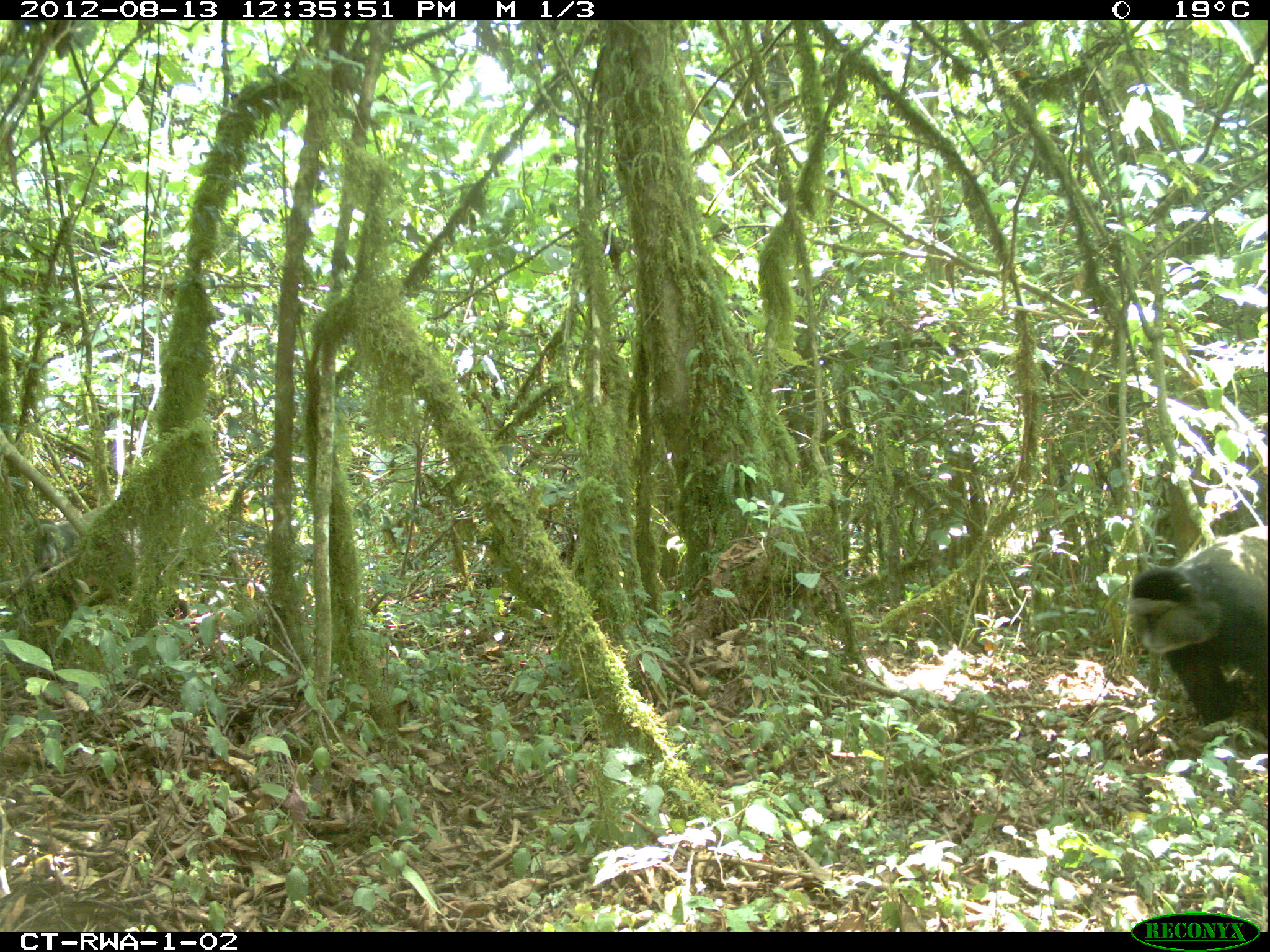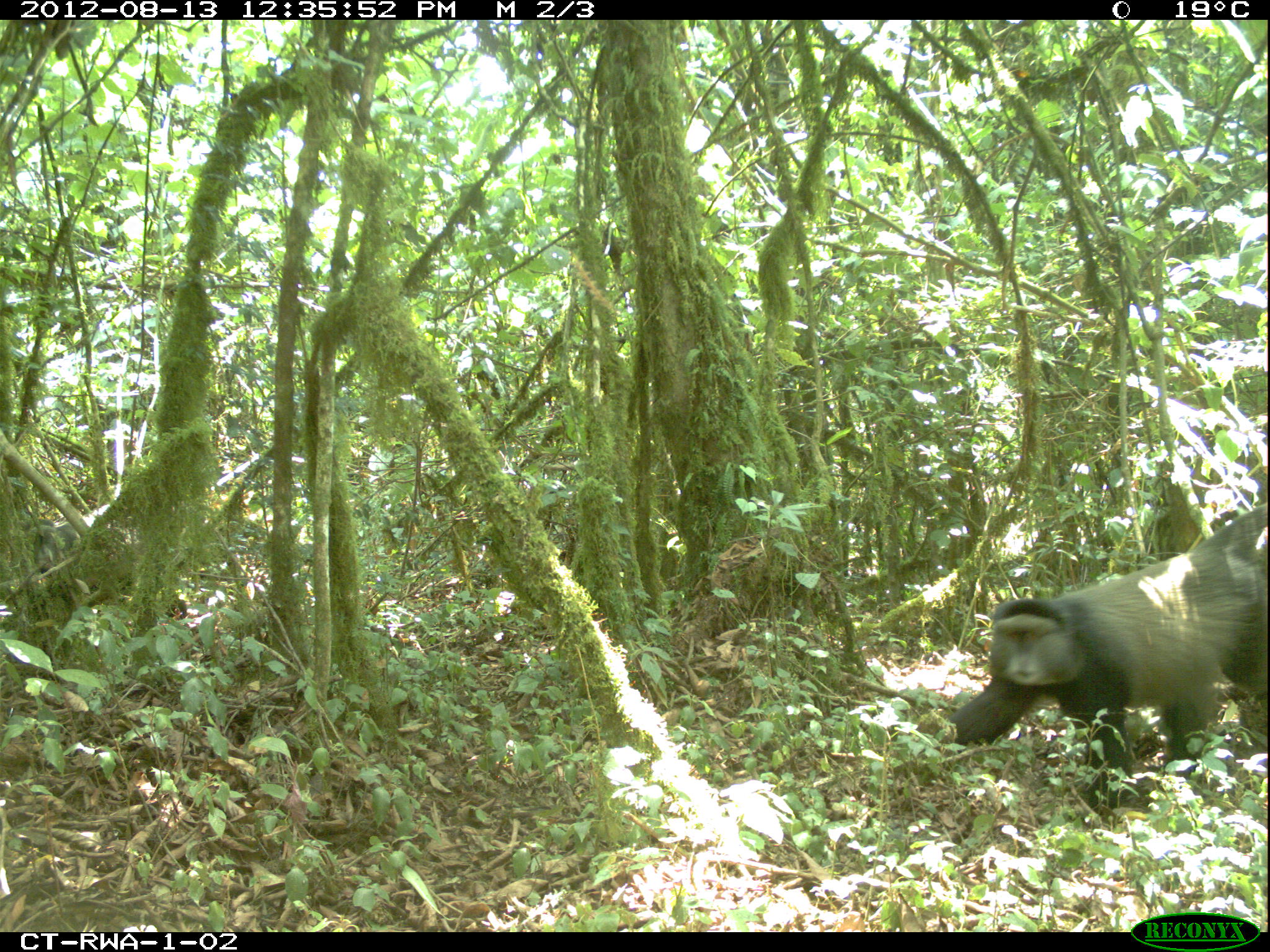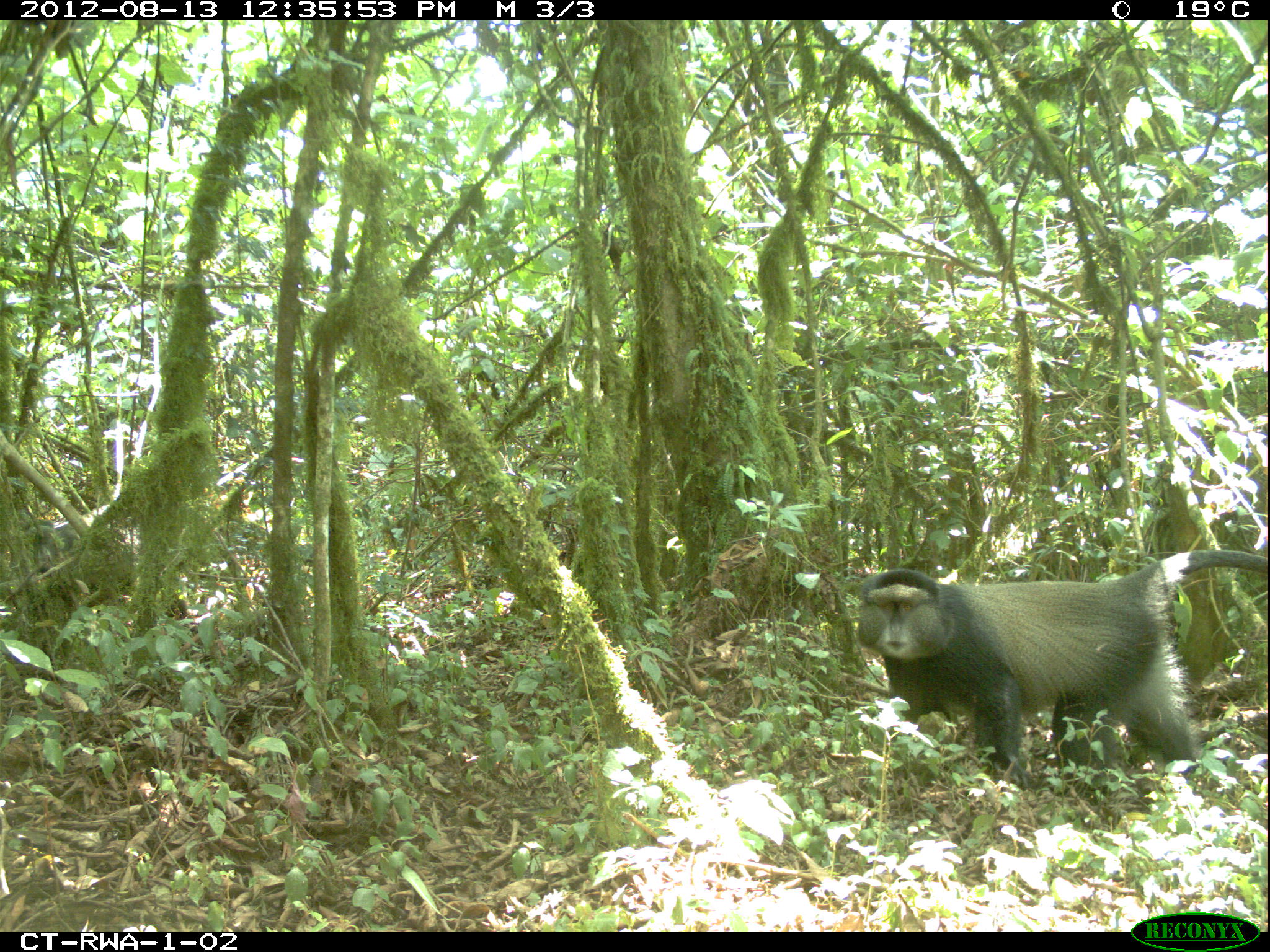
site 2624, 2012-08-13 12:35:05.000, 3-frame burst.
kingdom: Animalia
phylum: Chordata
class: Mammalia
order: Primates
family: Cercopithecidae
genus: Cercopithecus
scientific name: Cercopithecus mitis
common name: blue monkey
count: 1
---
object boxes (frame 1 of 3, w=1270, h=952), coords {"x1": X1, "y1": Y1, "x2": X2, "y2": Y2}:
cercopithecus mitis: {"x1": 1123, "y1": 524, "x2": 1268, "y2": 728}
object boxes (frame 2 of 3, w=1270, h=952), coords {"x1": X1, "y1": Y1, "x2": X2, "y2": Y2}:
cercopithecus mitis: {"x1": 945, "y1": 501, "x2": 1267, "y2": 812}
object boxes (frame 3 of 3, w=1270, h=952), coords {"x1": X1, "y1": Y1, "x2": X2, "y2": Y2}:
cercopithecus mitis: {"x1": 855, "y1": 547, "x2": 1266, "y2": 790}